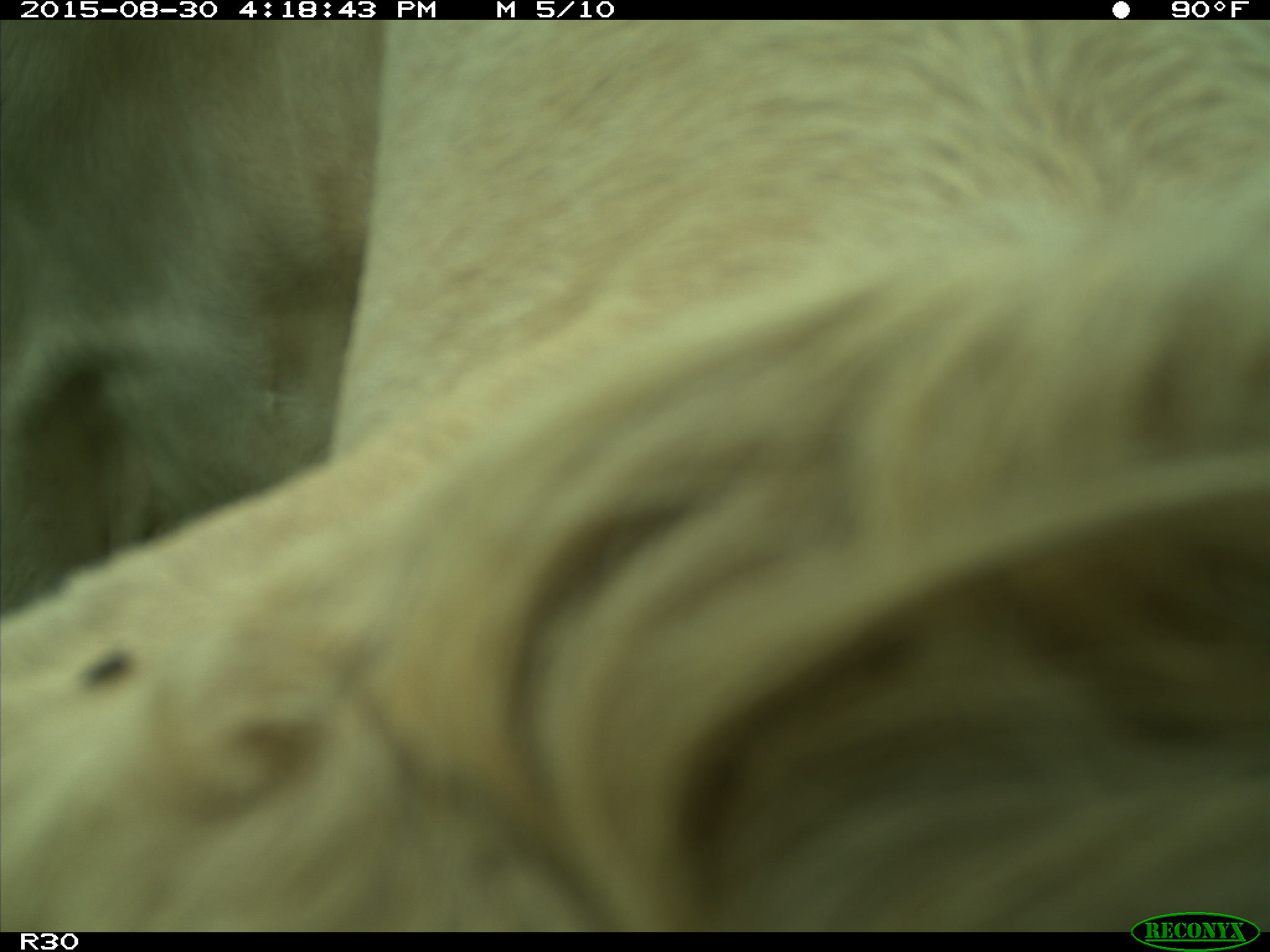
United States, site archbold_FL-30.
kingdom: Animalia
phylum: Chordata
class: Mammalia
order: Artiodactyla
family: Bovidae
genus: Bos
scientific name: Bos taurus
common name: domestic cow